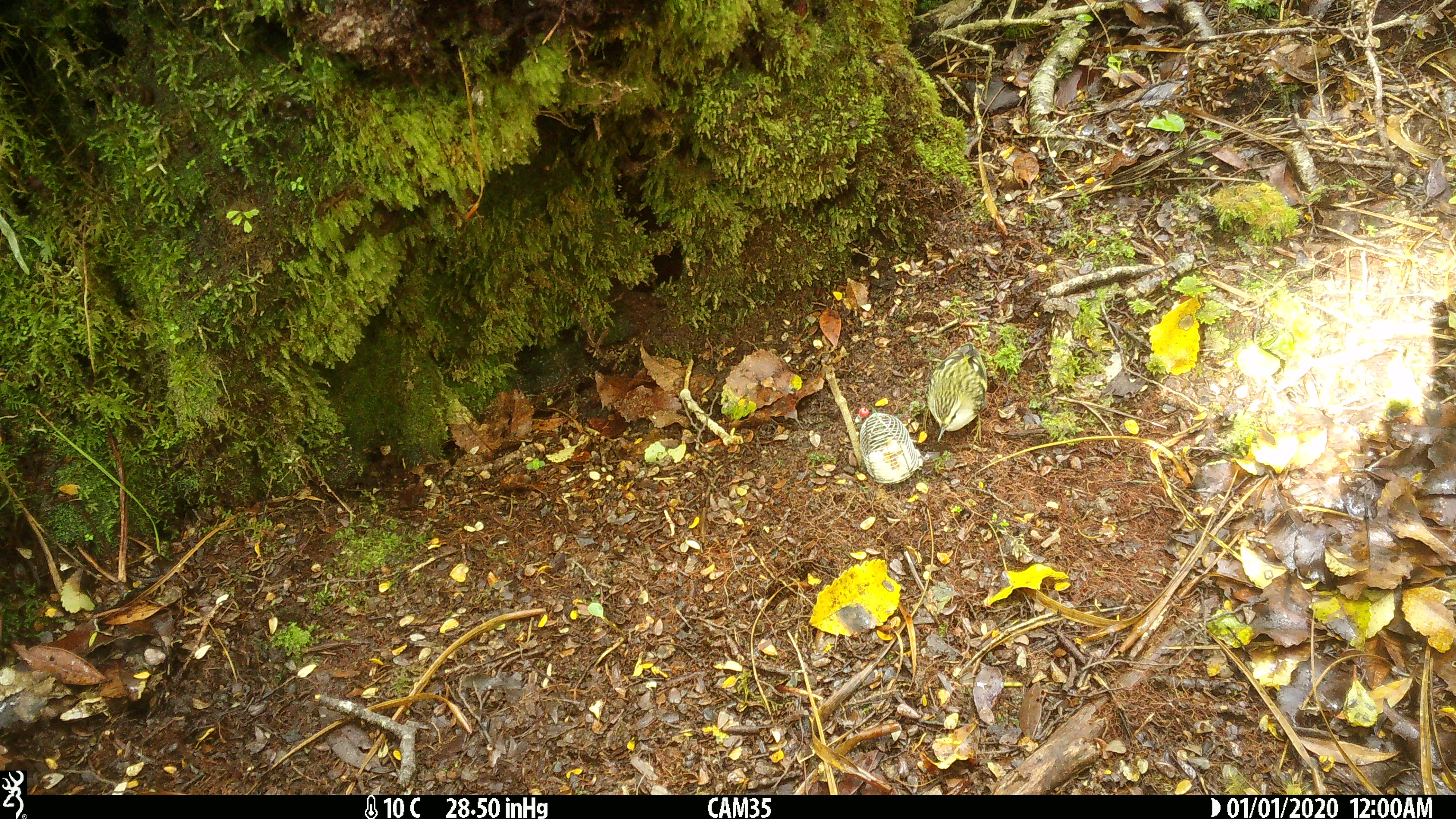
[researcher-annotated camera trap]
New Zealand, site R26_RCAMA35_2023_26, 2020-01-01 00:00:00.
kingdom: Animalia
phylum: Chordata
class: Aves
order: Passeriformes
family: Acanthisittidae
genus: Acanthisitta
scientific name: Acanthisitta chloris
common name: rifleman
Rifleman (Acanthisitta chloris).